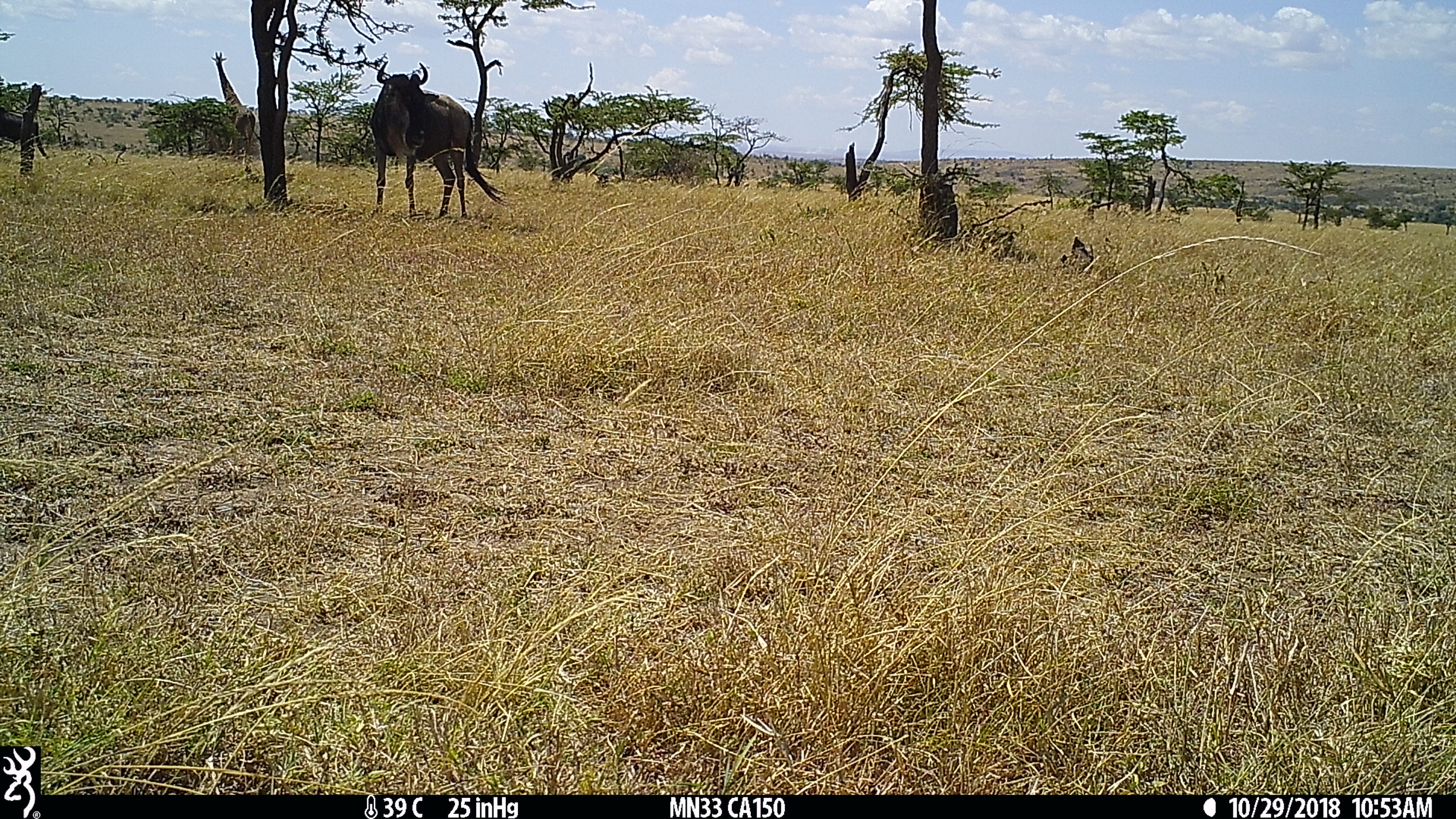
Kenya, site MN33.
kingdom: Animalia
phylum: Chordata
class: Mammalia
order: Artiodactyla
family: Bovidae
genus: Connochaetes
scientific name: Connochaetes taurinus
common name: blue wildebeest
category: wildebeest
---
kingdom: Animalia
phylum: Chordata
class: Mammalia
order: Artiodactyla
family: Giraffidae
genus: Giraffa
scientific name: Giraffa camelopardalis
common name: northern giraffe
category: giraffe